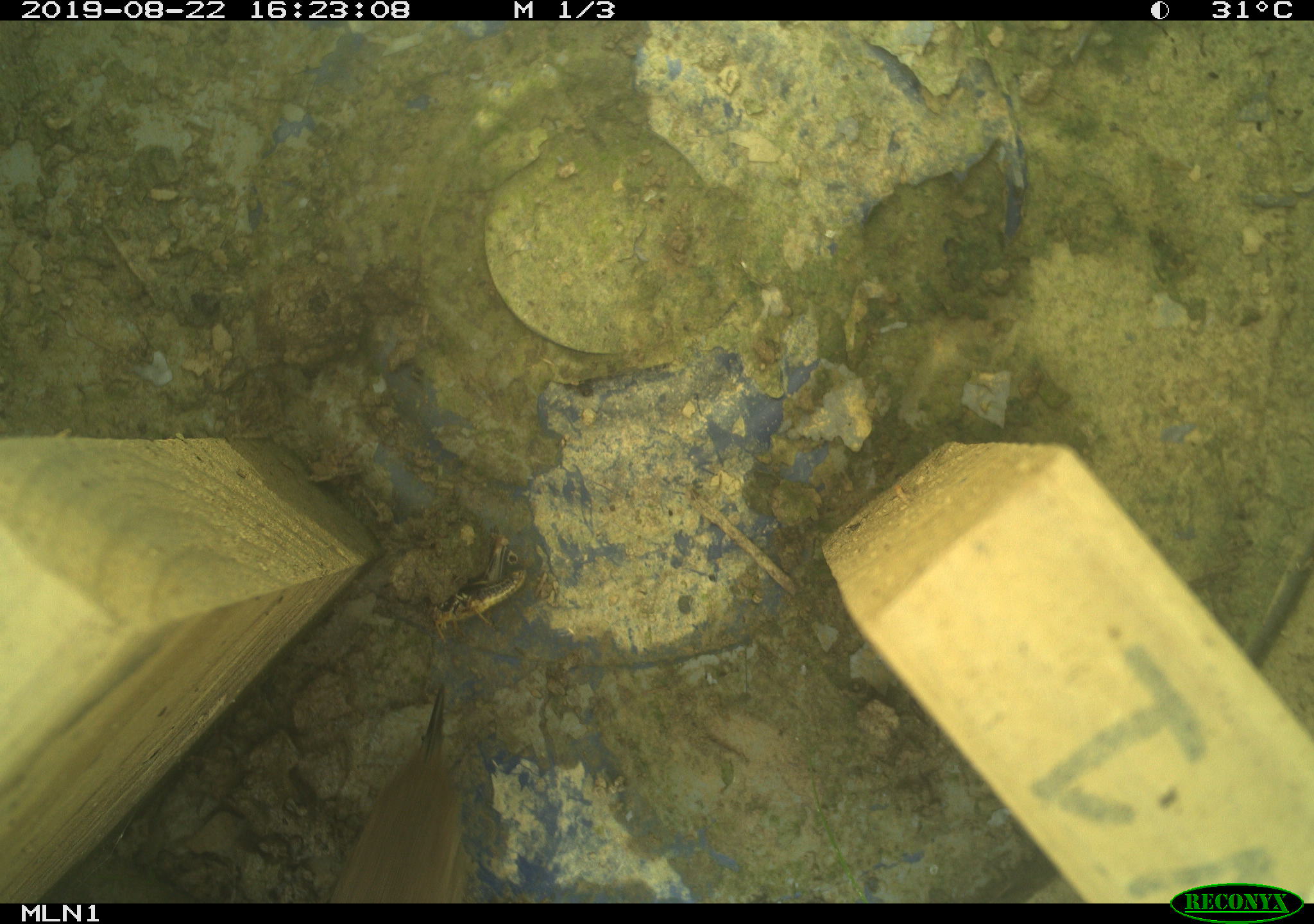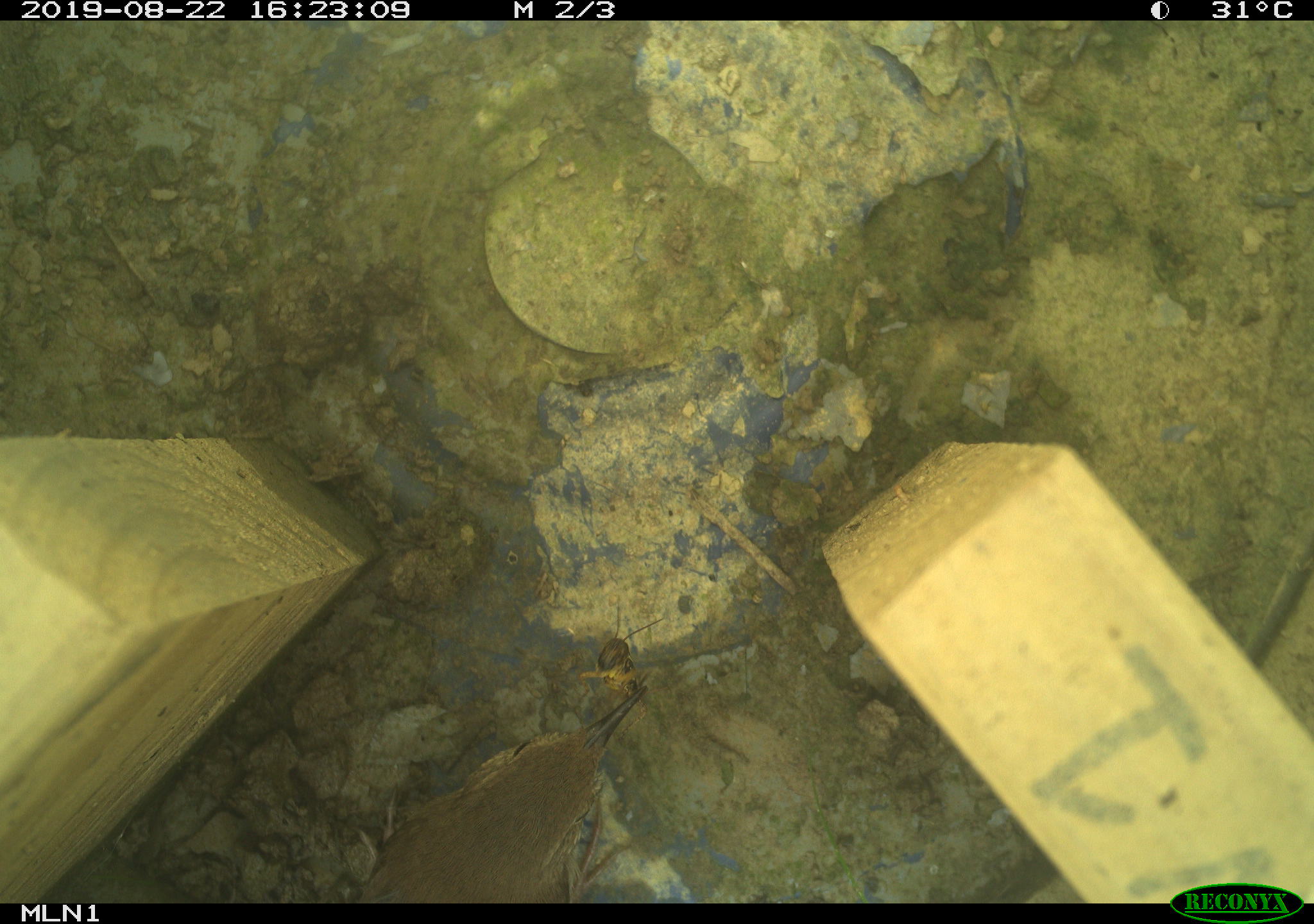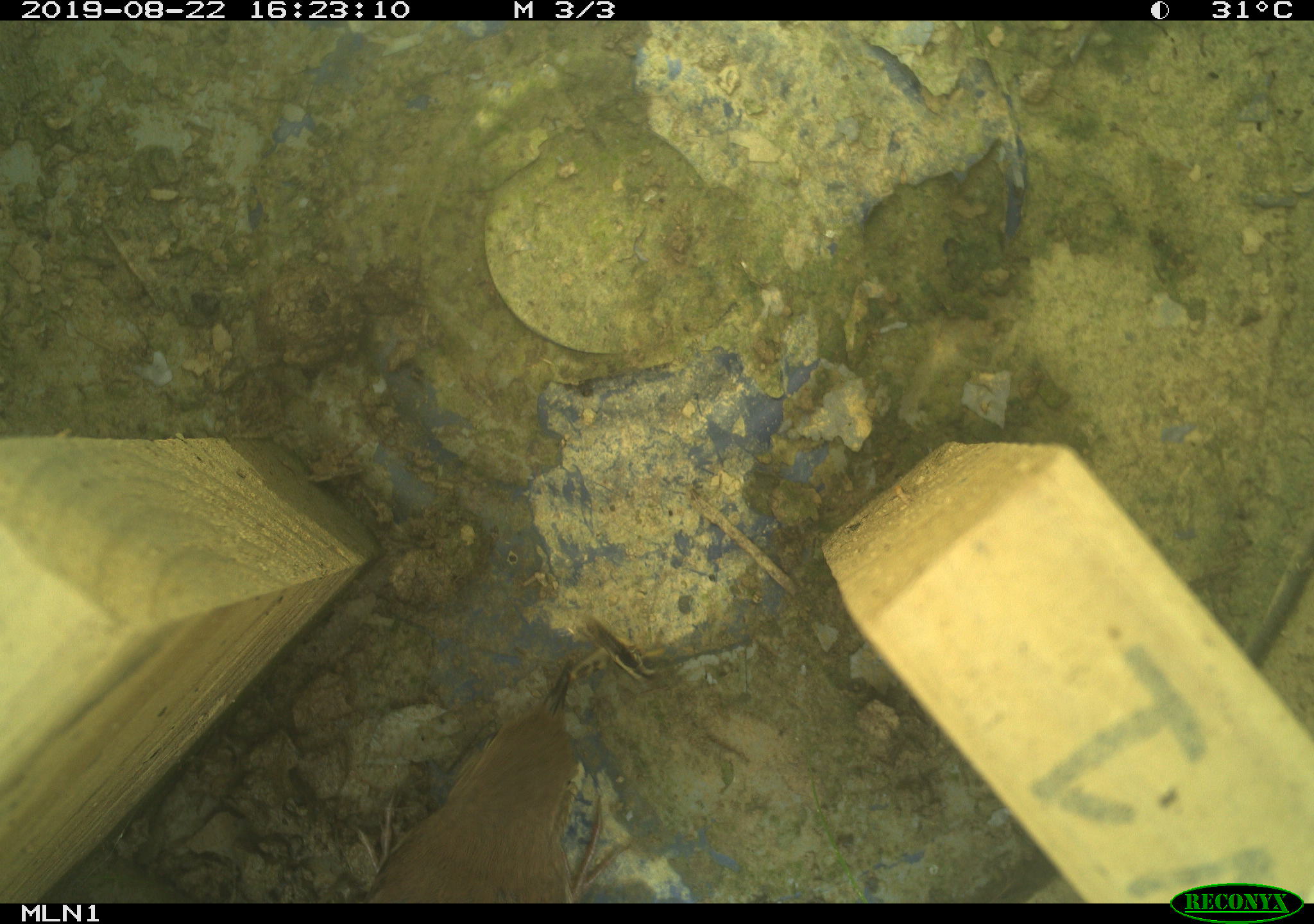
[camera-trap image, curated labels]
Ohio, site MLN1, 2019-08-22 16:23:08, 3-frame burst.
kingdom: Animalia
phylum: Chordata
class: Aves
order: Passeriformes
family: Troglodytidae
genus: Troglodytes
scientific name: Troglodytes aedon aedon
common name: northern house wren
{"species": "northern house wren (Troglodytes aedon aedon)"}